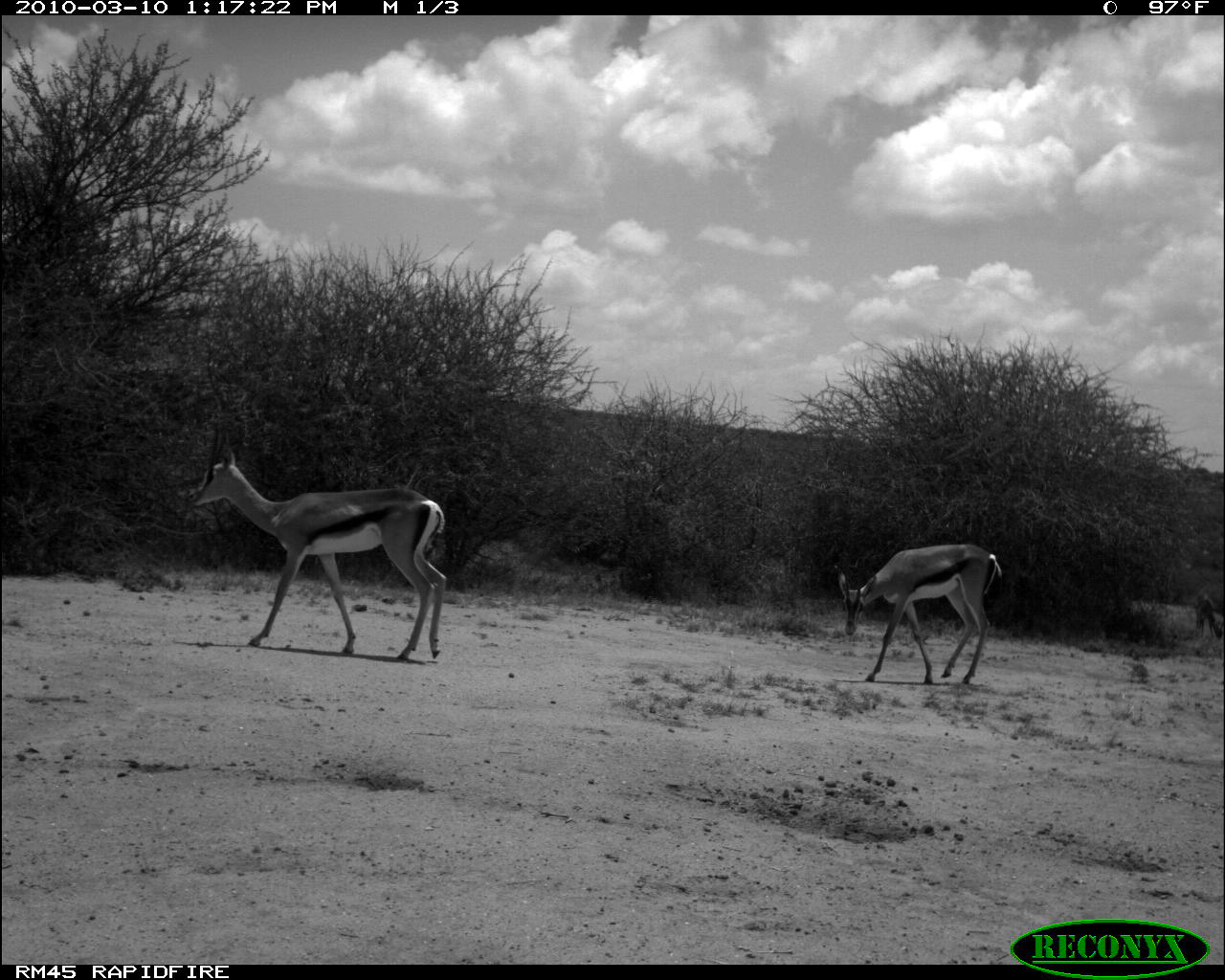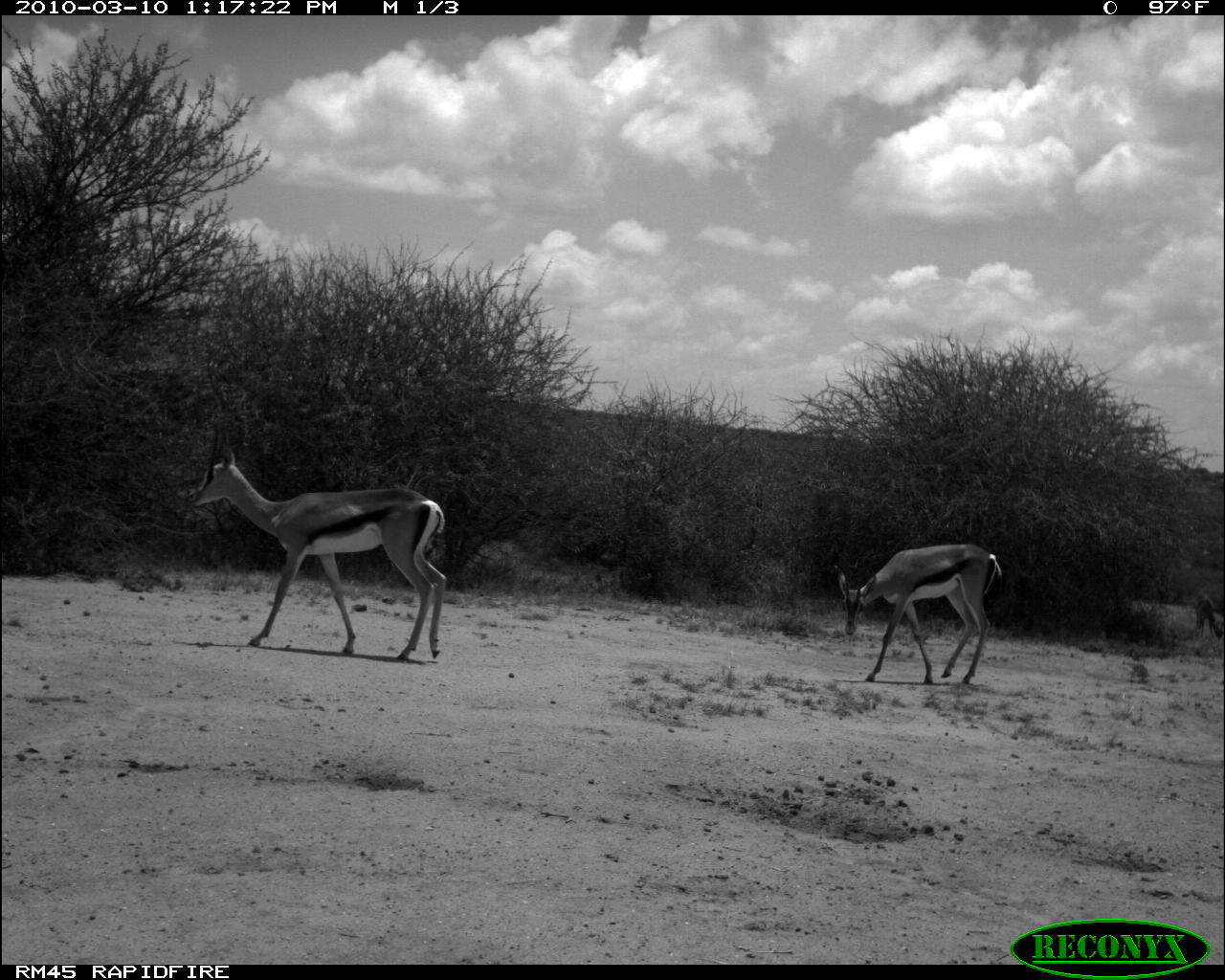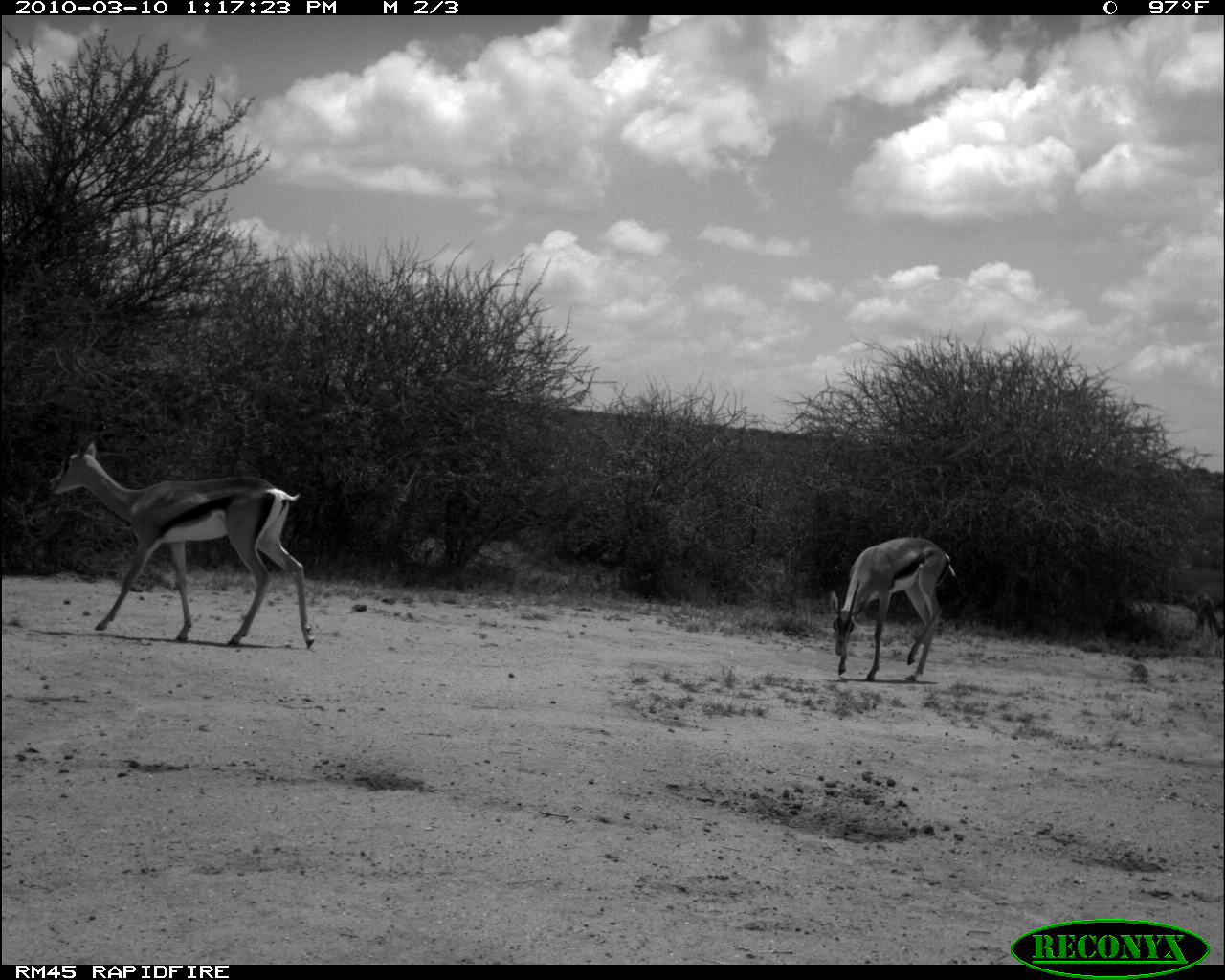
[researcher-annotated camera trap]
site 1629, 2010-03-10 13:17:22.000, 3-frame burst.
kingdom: Animalia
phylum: Chordata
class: Mammalia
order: Artiodactyla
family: Bovidae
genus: Nanger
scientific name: Nanger granti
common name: grant's gazelle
Nanger granti (grant's gazelle), count 3.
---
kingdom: Animalia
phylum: Chordata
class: Mammalia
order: Artiodactyla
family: Bovidae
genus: Aepyceros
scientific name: Aepyceros melampus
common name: impala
Aepyceros melampus (impala), count 3.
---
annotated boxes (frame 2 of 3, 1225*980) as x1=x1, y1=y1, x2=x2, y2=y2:
aepyceros melampus: x1=185, y1=337, x2=447, y2=661; x1=831, y1=532, x2=1004, y2=685